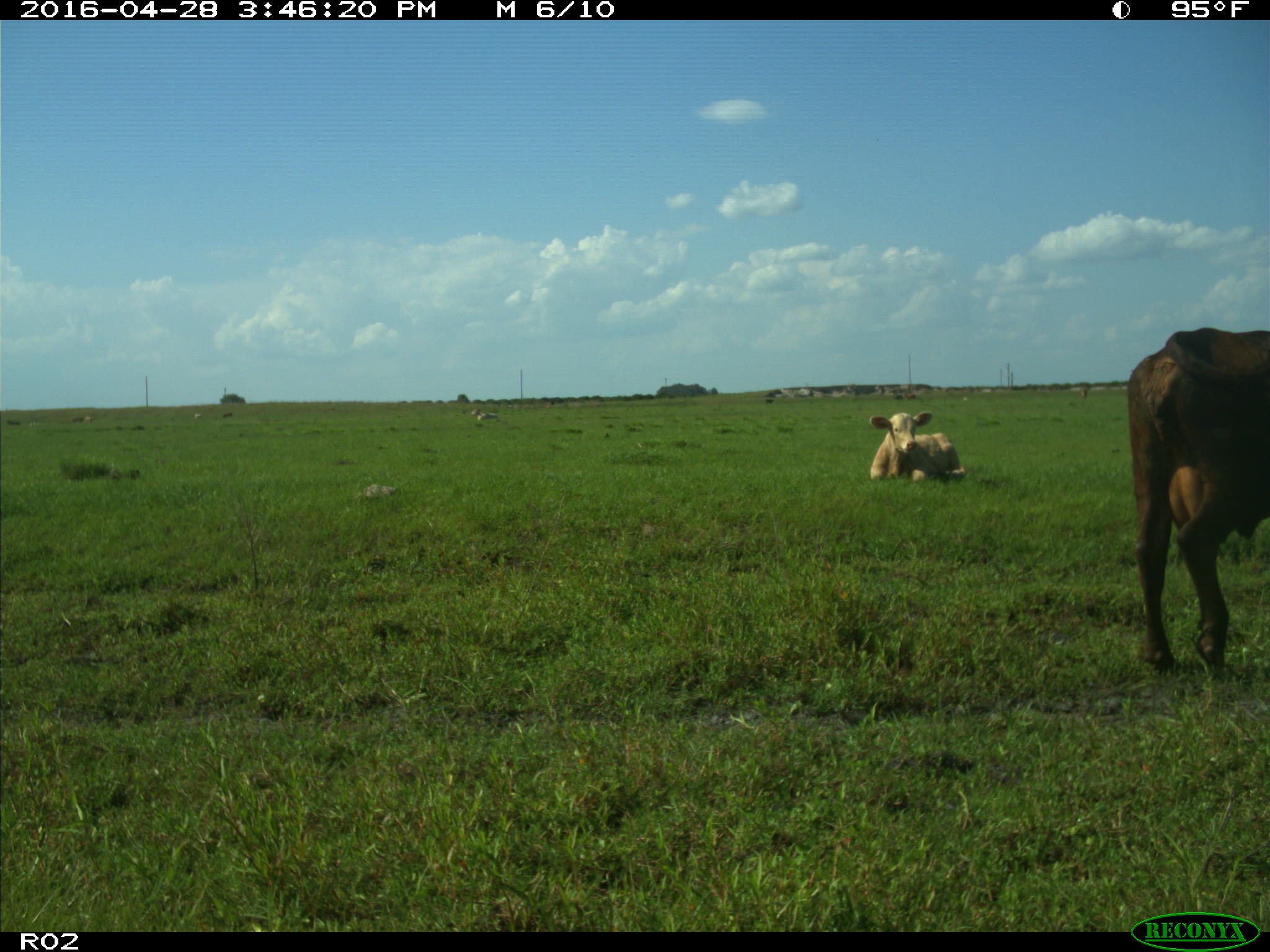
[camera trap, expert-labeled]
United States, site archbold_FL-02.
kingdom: Animalia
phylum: Chordata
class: Mammalia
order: Artiodactyla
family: Bovidae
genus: Bos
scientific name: Bos taurus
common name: domestic cow